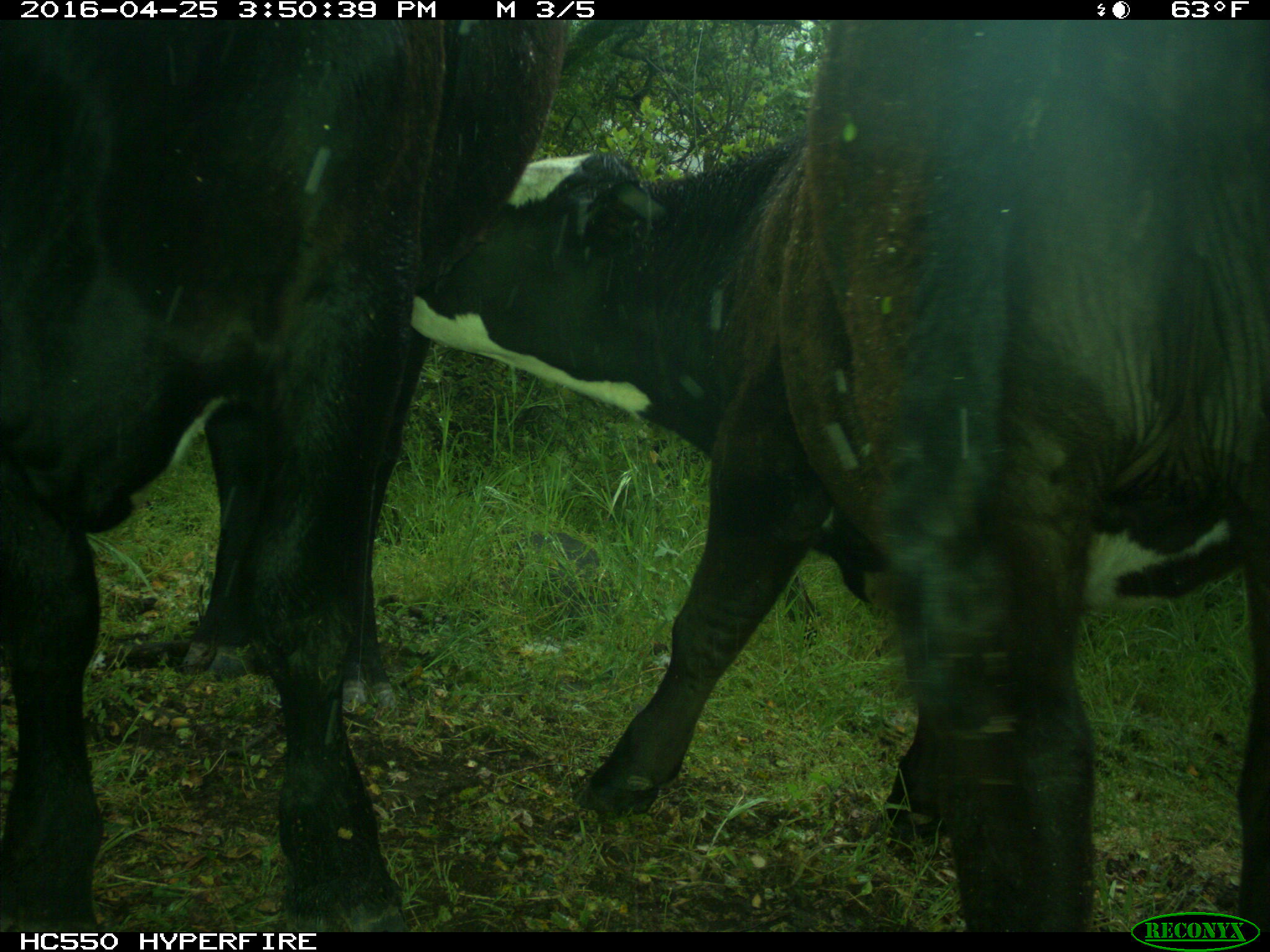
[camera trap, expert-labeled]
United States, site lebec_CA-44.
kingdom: Animalia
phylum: Chordata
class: Mammalia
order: Artiodactyla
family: Bovidae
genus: Bos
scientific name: Bos taurus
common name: domestic cow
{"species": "Bos taurus (domestic cow)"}